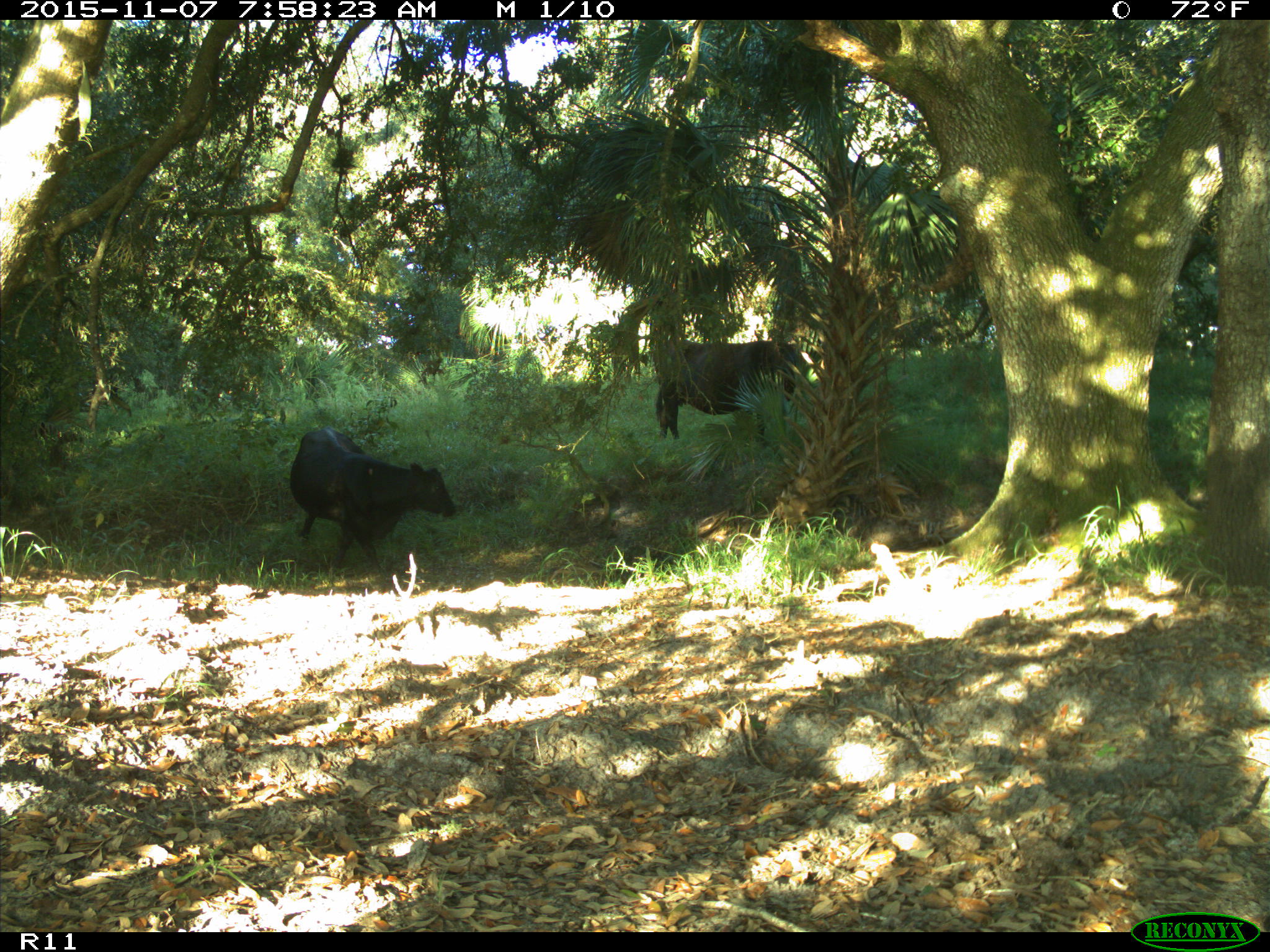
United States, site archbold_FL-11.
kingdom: Animalia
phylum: Chordata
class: Mammalia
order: Artiodactyla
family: Bovidae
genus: Bos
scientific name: Bos taurus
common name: domestic cow